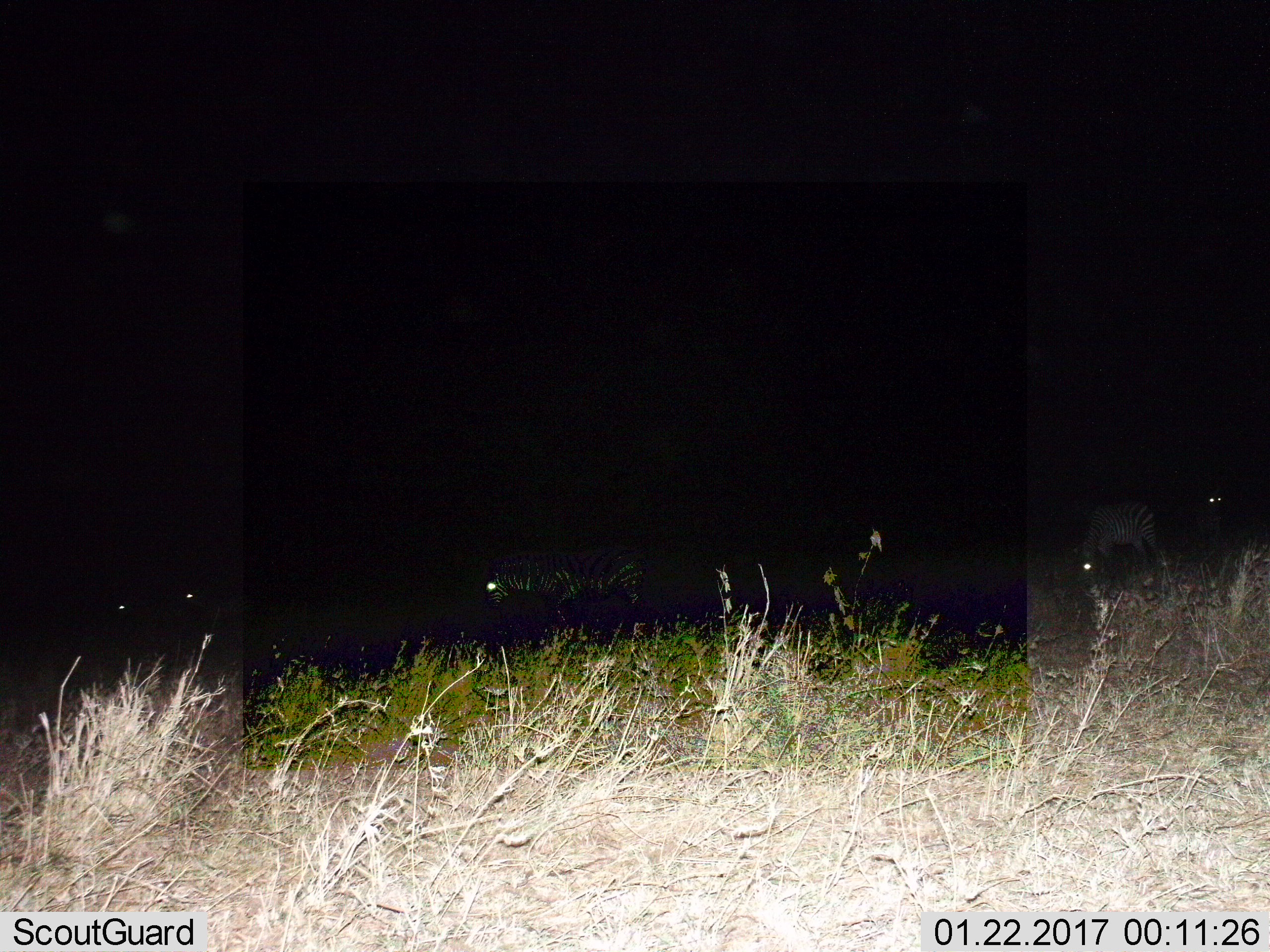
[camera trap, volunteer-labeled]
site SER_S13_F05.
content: unidentified animal